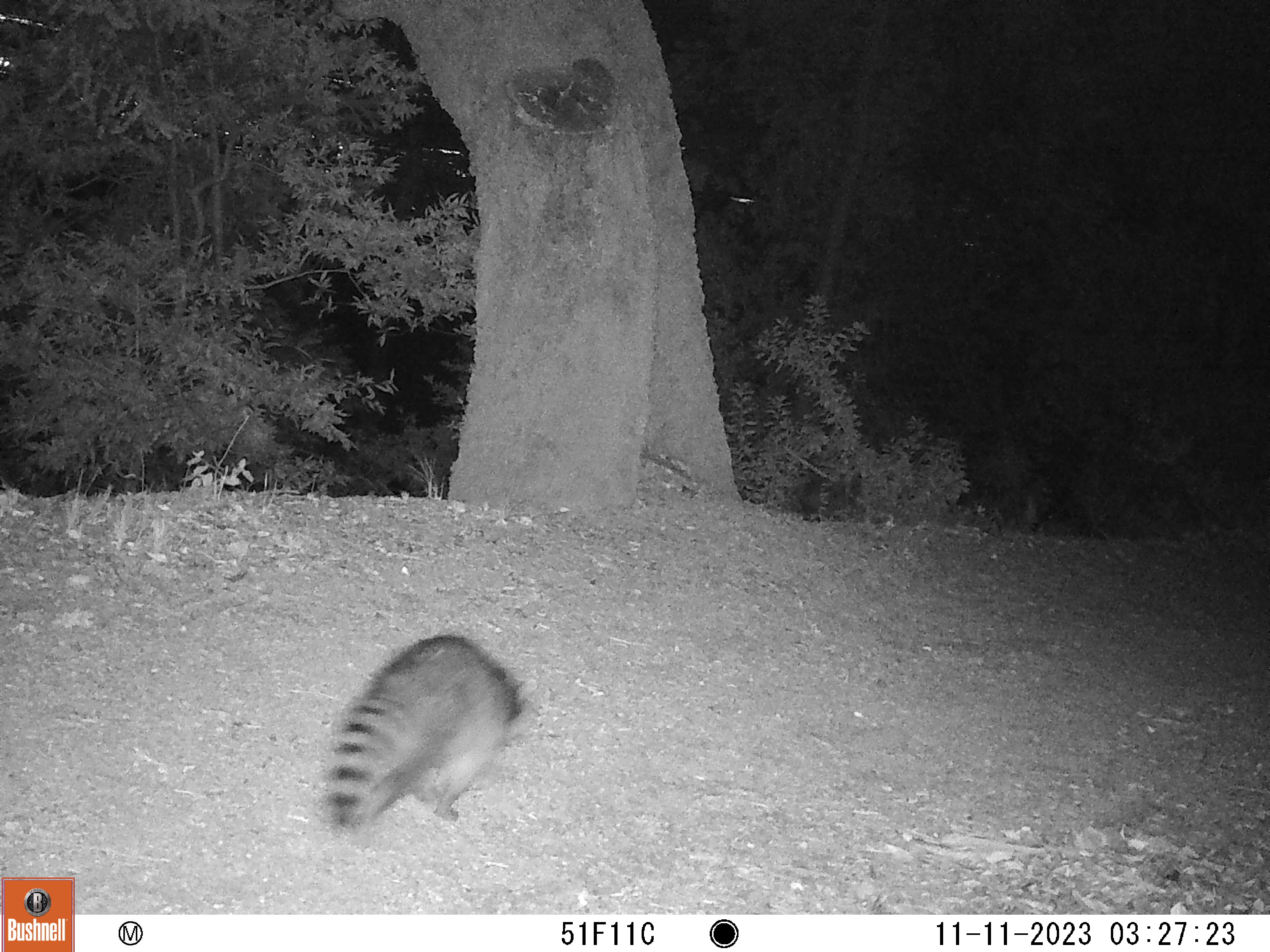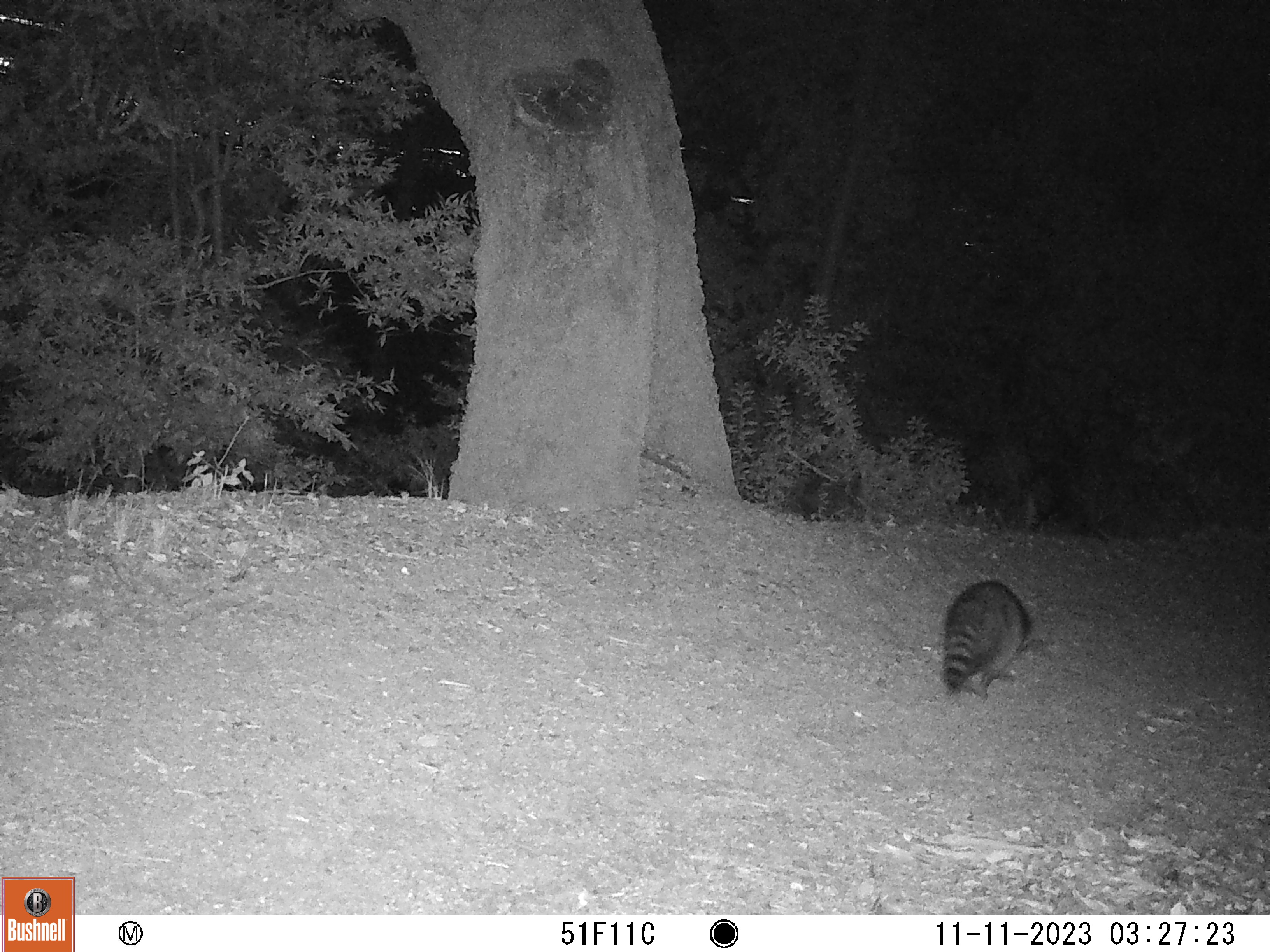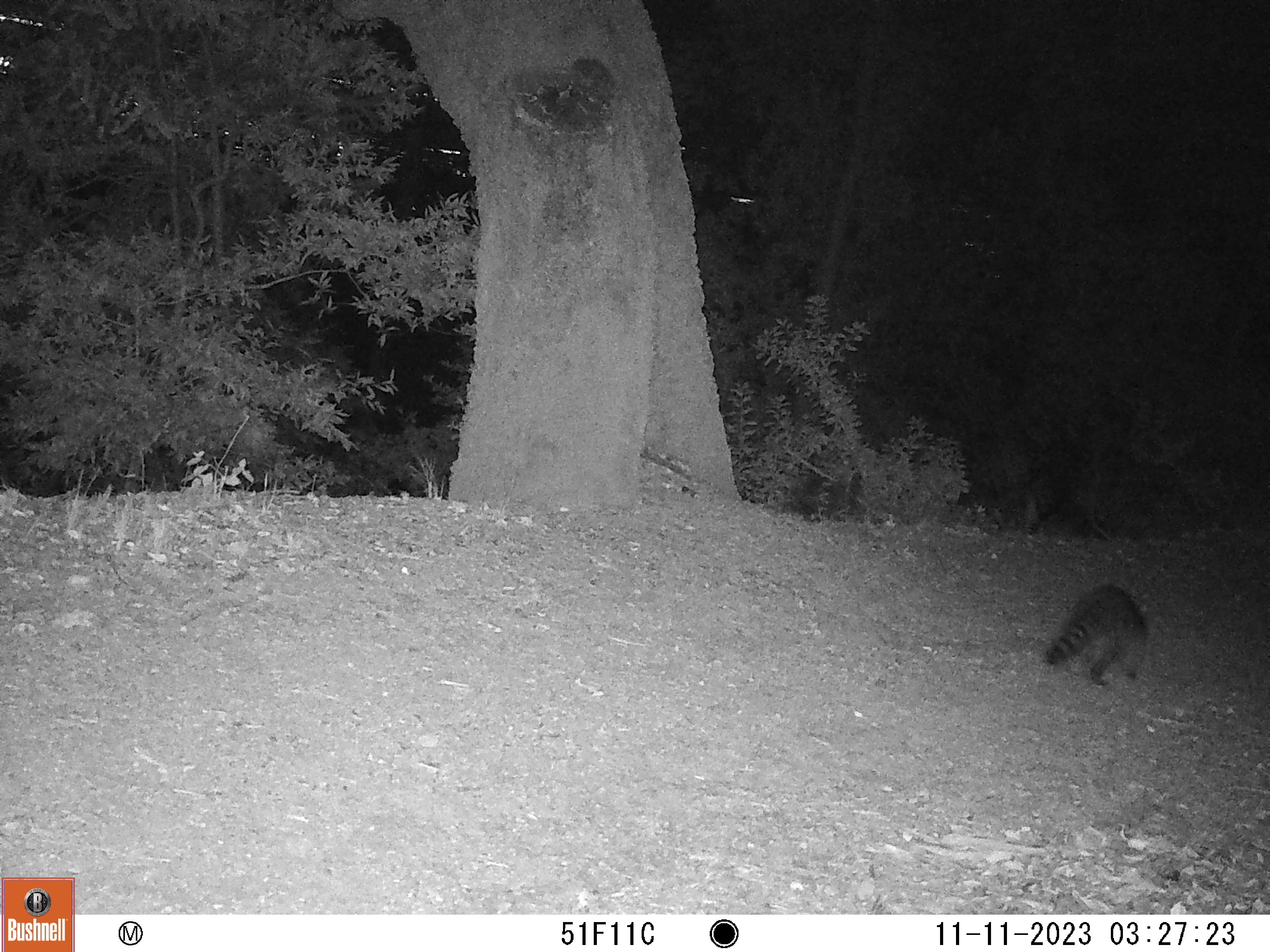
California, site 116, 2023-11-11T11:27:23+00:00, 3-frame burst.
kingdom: Animalia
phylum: Chordata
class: Mammalia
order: Carnivora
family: Procyonidae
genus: Procyon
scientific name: Procyon lotor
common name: raccoon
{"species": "raccoon (Procyon lotor)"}